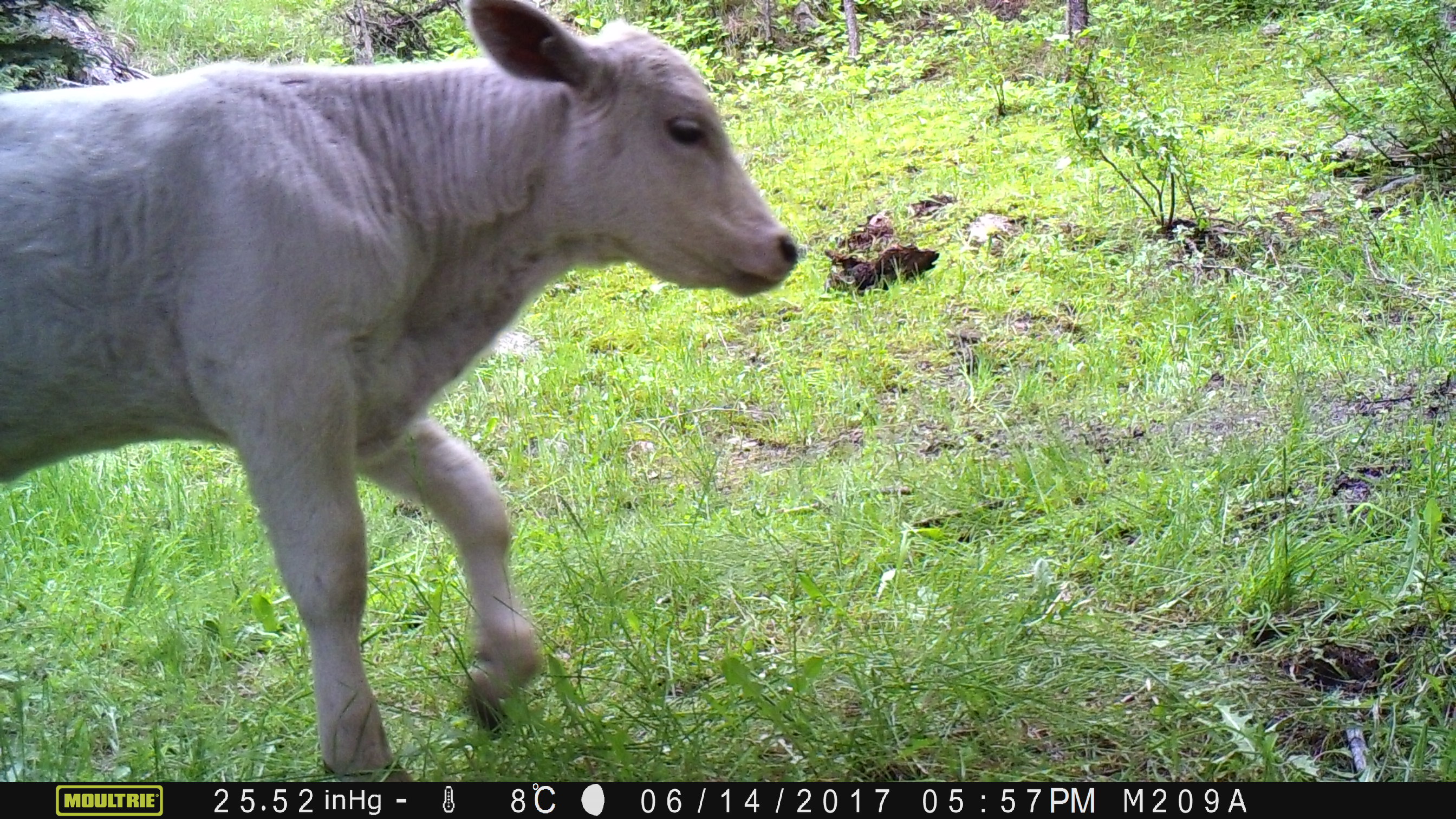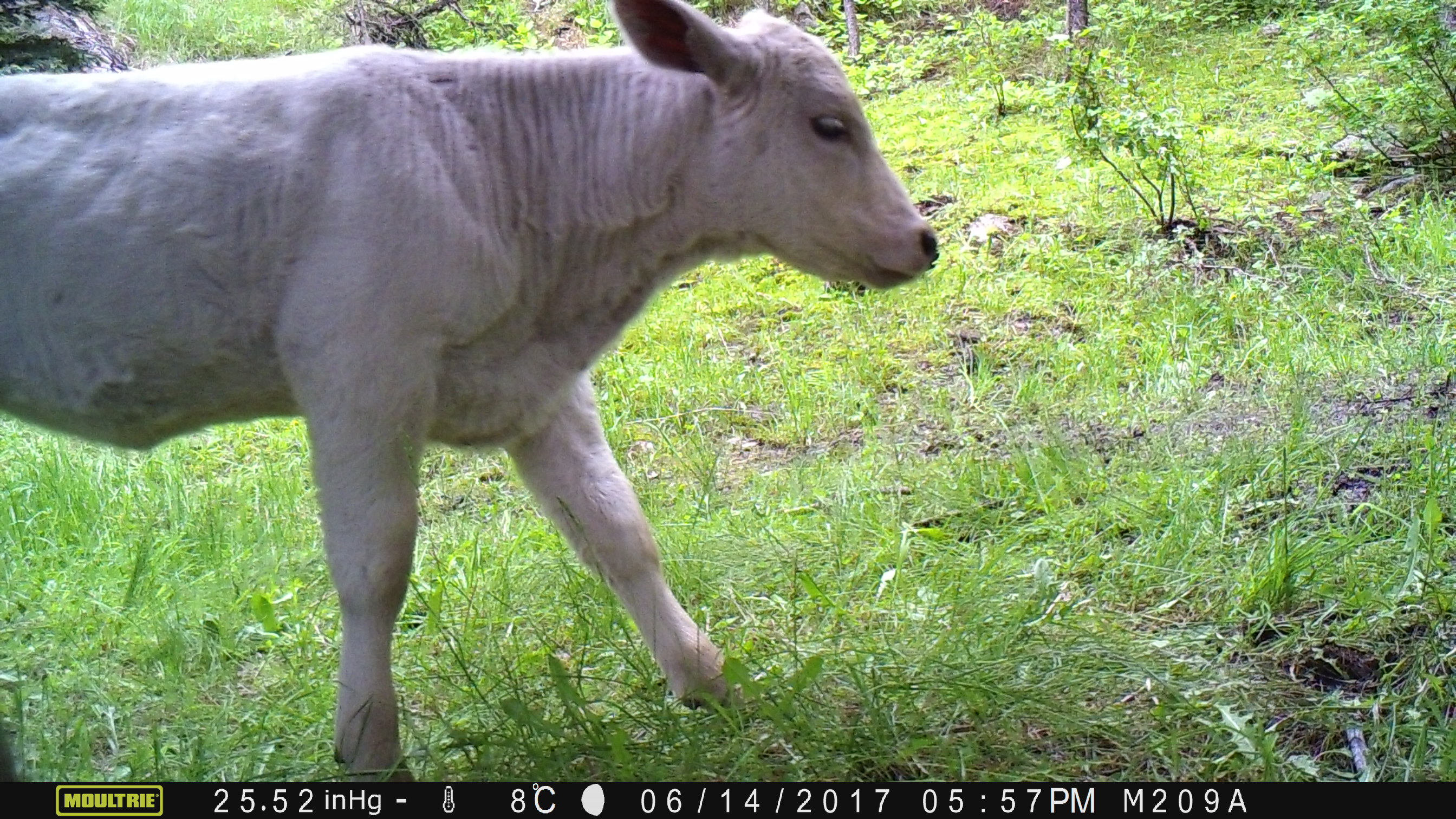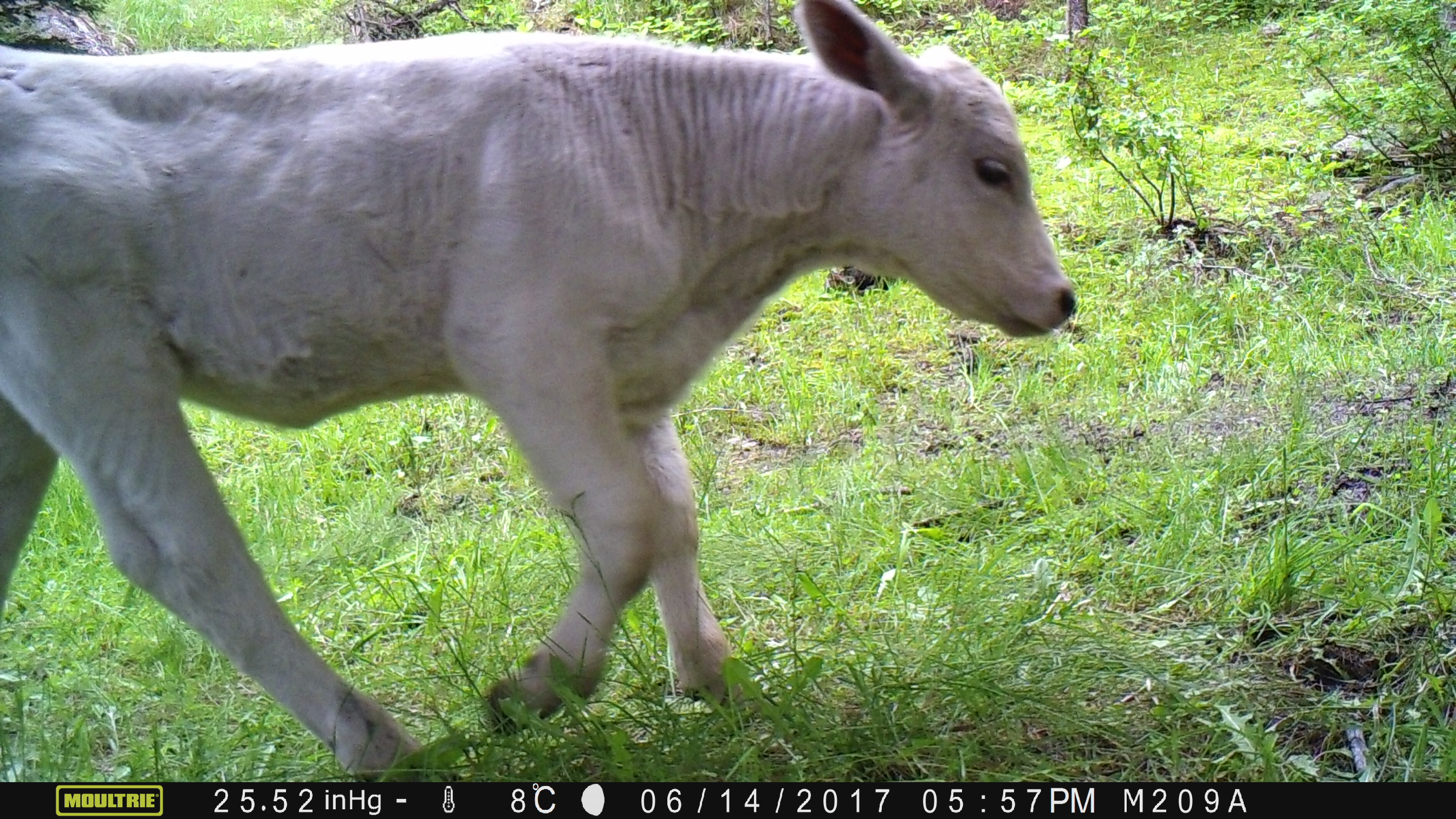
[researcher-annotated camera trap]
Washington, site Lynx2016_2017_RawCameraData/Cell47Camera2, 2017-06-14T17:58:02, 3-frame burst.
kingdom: Animalia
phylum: Chordata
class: Mammalia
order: Artiodactyla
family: Bovidae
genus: Bos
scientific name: Bos taurus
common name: domestic cattle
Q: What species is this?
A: Domestic cattle (Bos taurus).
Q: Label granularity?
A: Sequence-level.